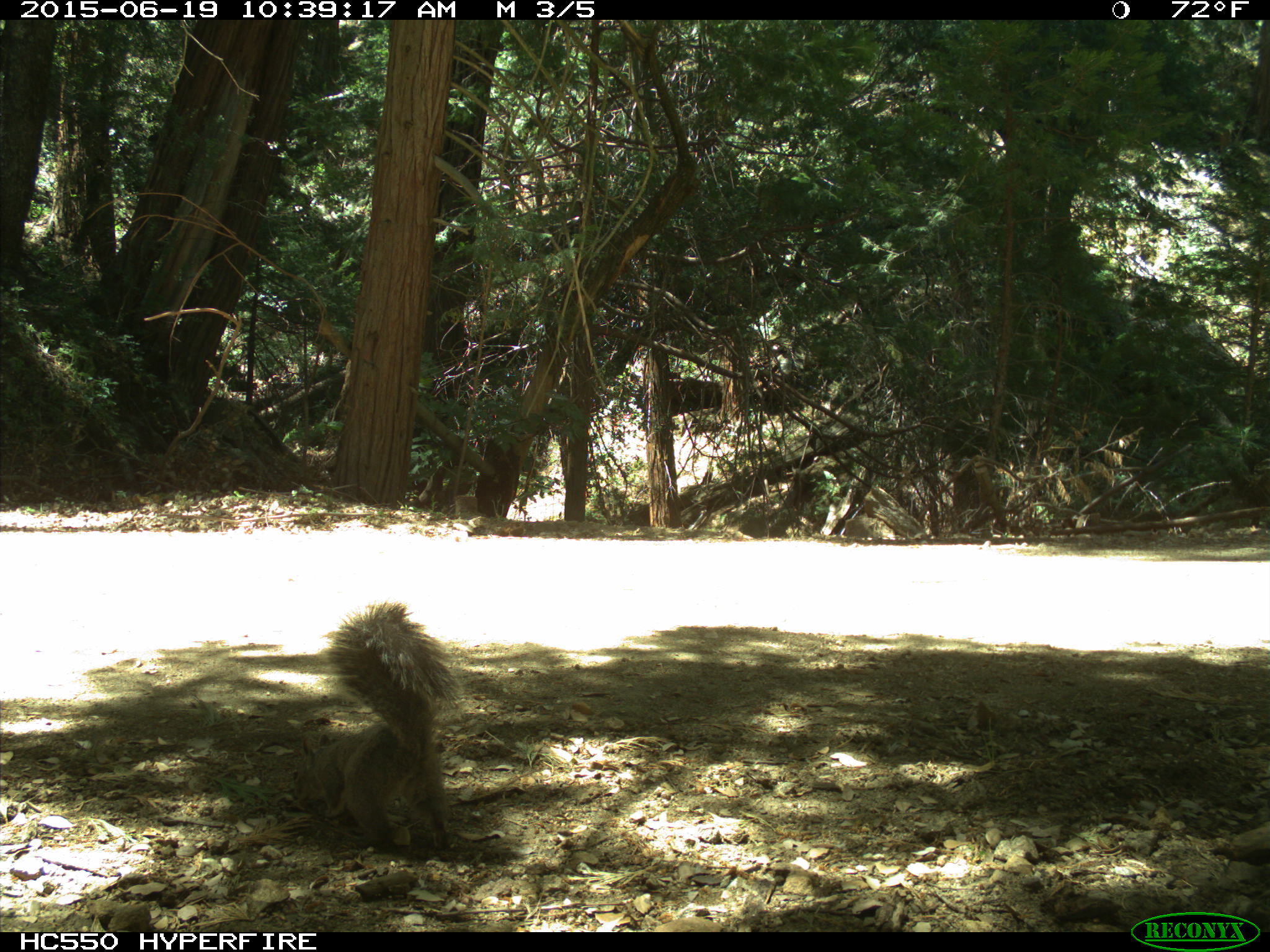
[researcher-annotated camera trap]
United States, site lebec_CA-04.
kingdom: Animalia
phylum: Chordata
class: Mammalia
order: Rodentia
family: Sciuridae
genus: Sciurus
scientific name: Sciurus carolinensis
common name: eastern gray squirrel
Sciurus carolinensis (eastern gray squirrel).